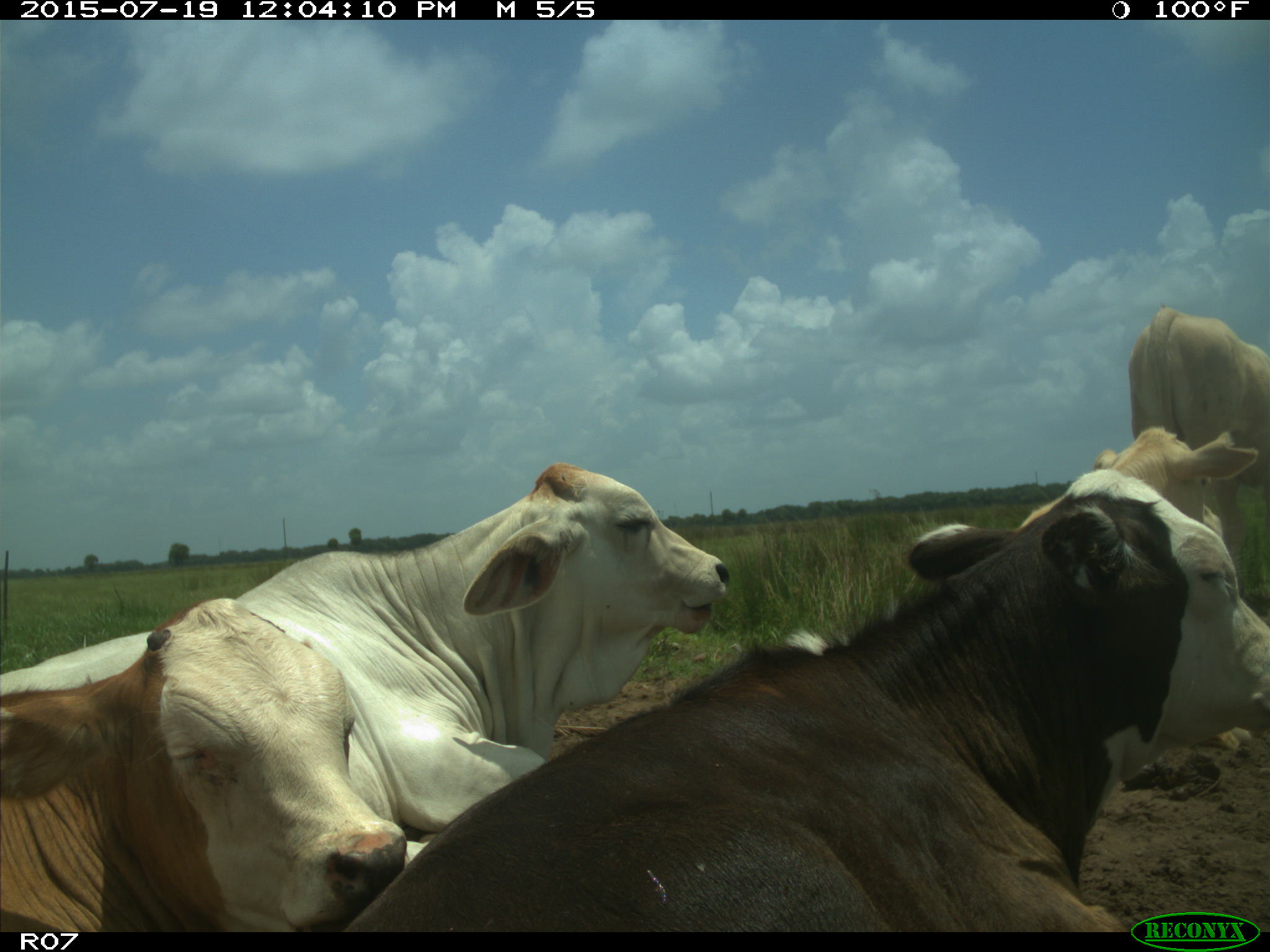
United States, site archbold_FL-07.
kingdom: Animalia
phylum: Chordata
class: Mammalia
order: Artiodactyla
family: Bovidae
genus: Bos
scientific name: Bos taurus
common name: domestic cow